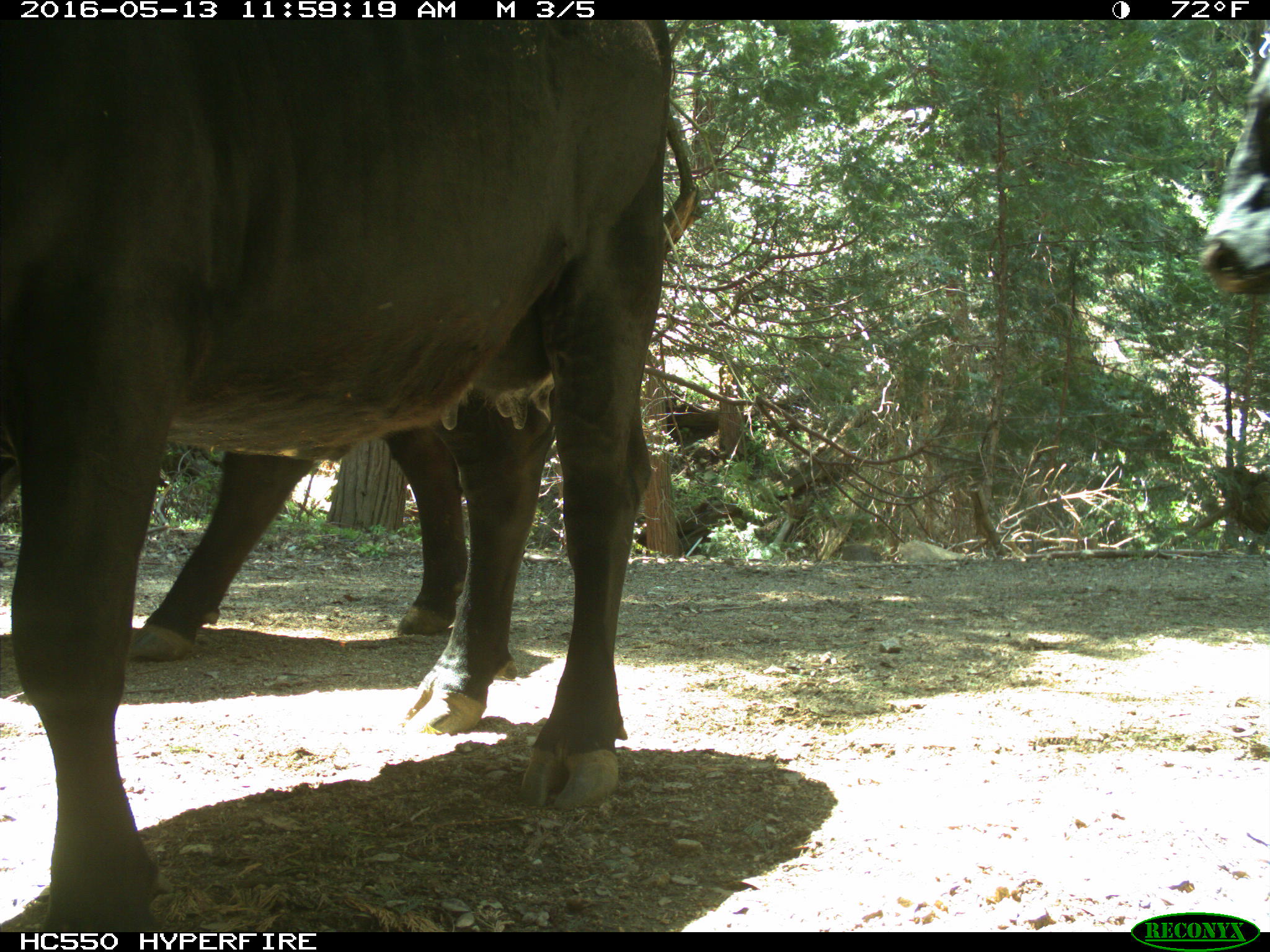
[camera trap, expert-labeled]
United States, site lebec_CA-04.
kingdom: Animalia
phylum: Chordata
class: Mammalia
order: Artiodactyla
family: Bovidae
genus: Bos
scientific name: Bos taurus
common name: domestic cow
Bos taurus (domestic cow).